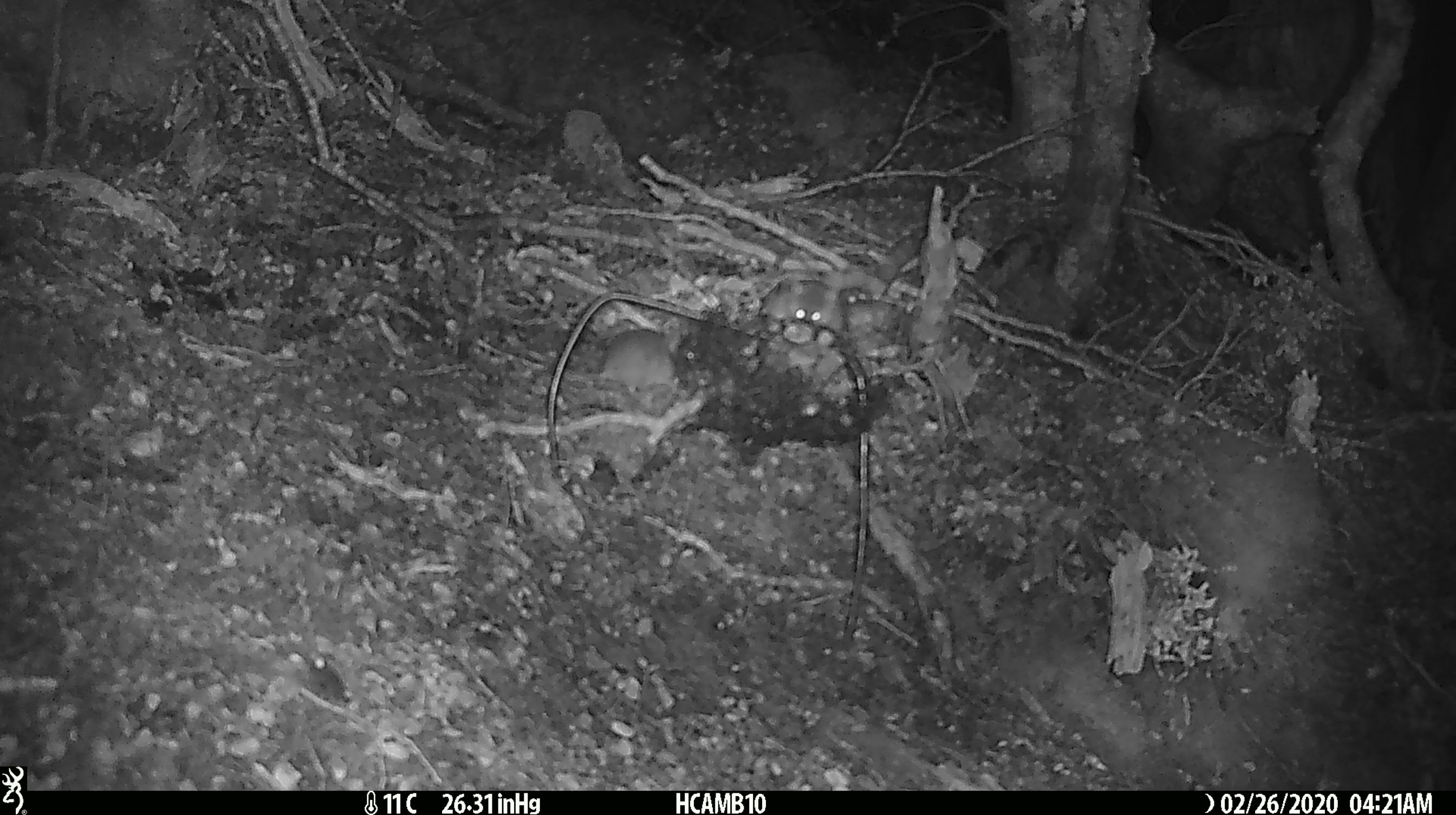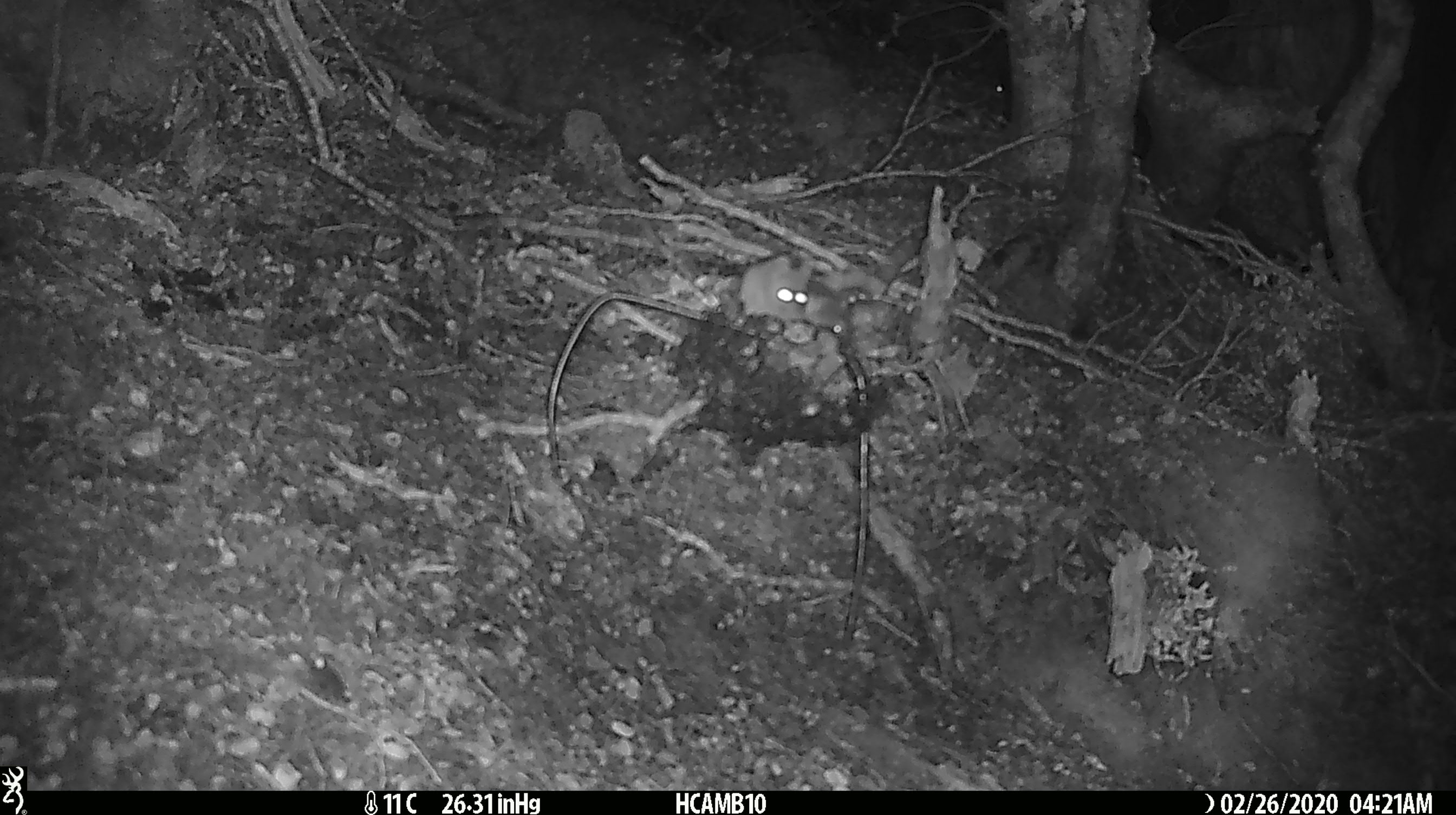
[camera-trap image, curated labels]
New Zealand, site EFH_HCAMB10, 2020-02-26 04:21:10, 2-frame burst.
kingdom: Animalia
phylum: Chordata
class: Mammalia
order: Rodentia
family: Muridae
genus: Mus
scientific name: Mus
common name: mouse